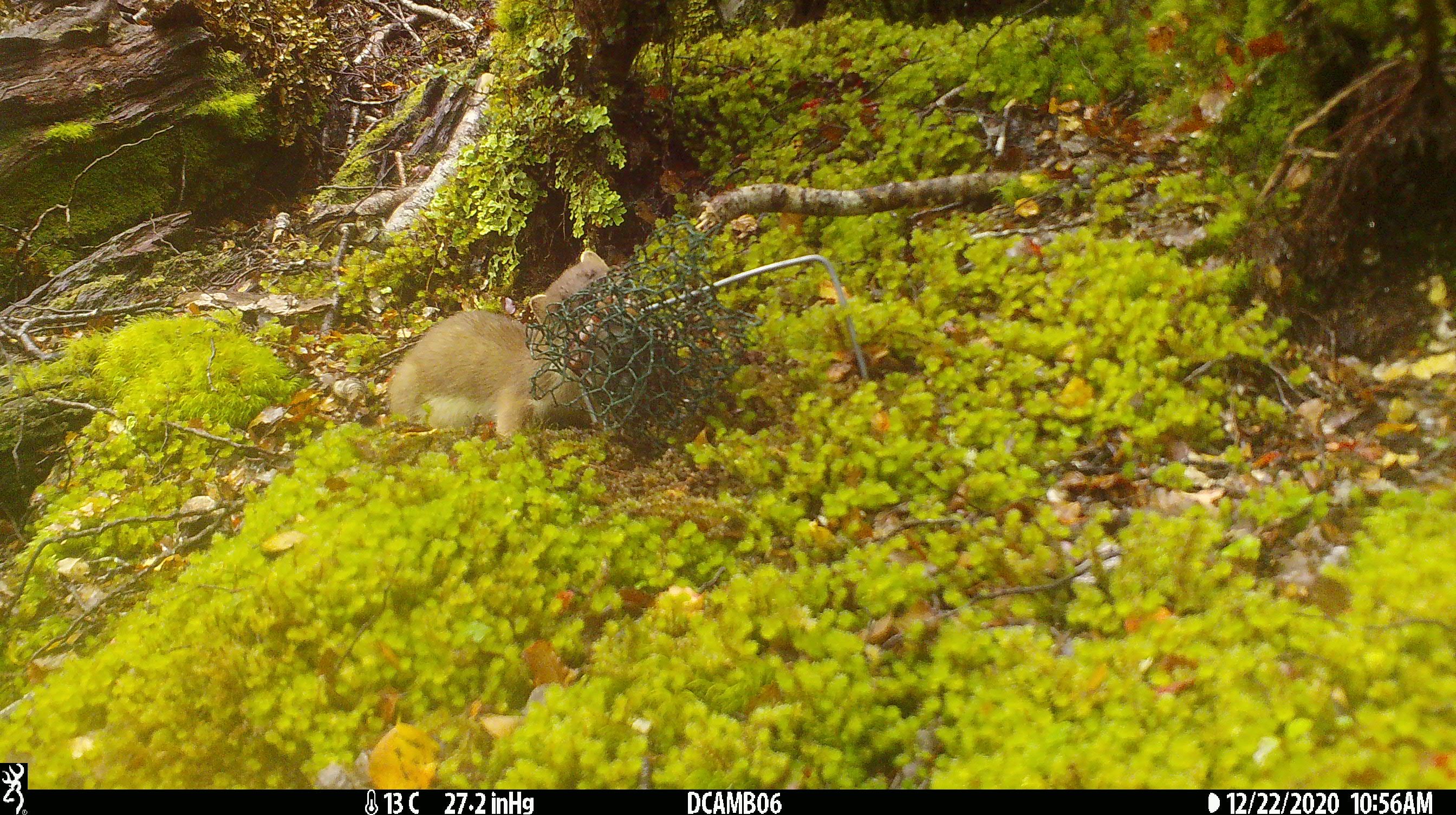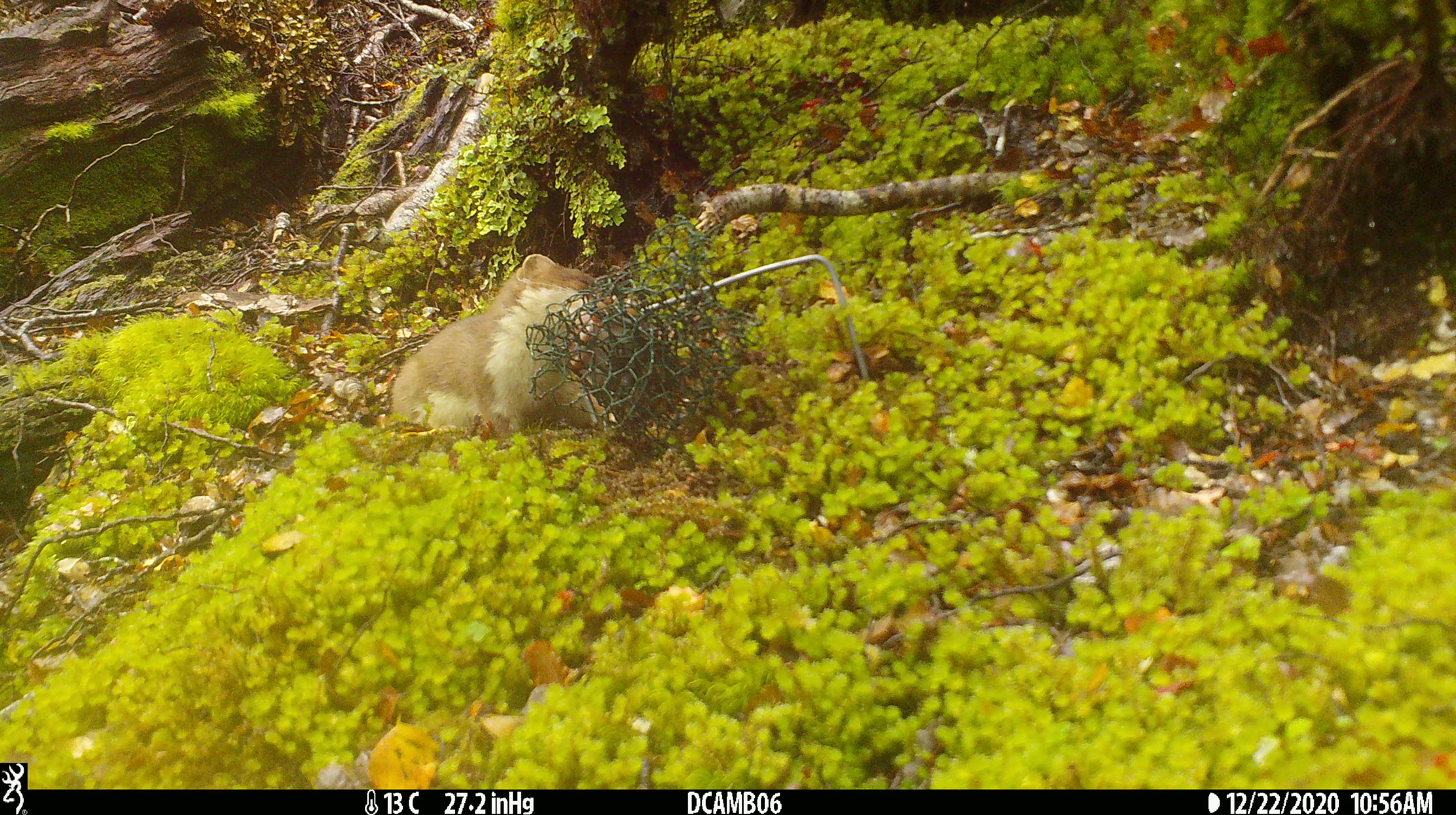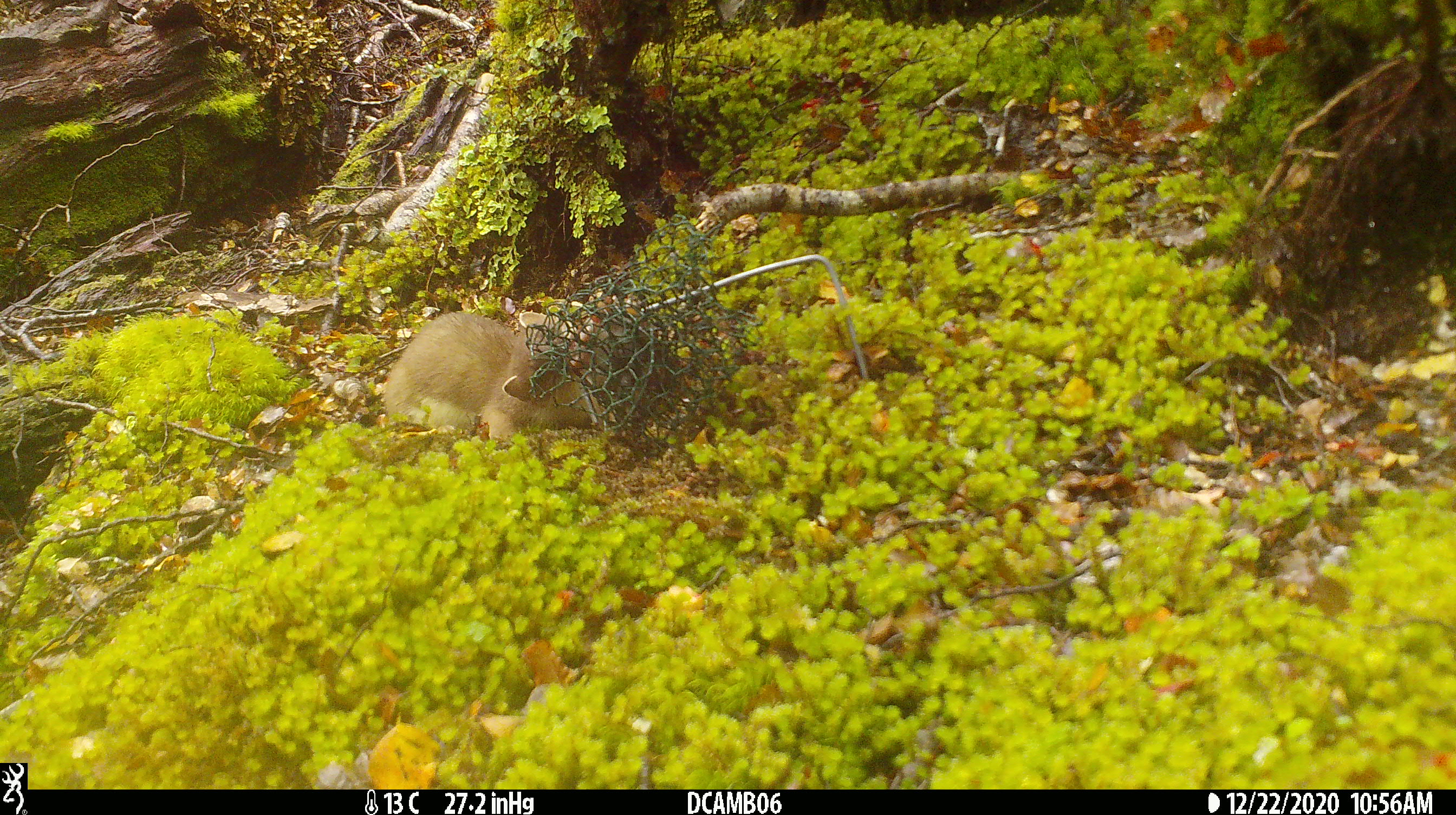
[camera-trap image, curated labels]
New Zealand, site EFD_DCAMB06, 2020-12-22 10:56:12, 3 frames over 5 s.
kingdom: Animalia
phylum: Chordata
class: Mammalia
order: Carnivora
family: Mustelidae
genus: Mustela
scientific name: Mustela erminea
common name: stoat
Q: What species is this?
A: Stoat (Mustela erminea).